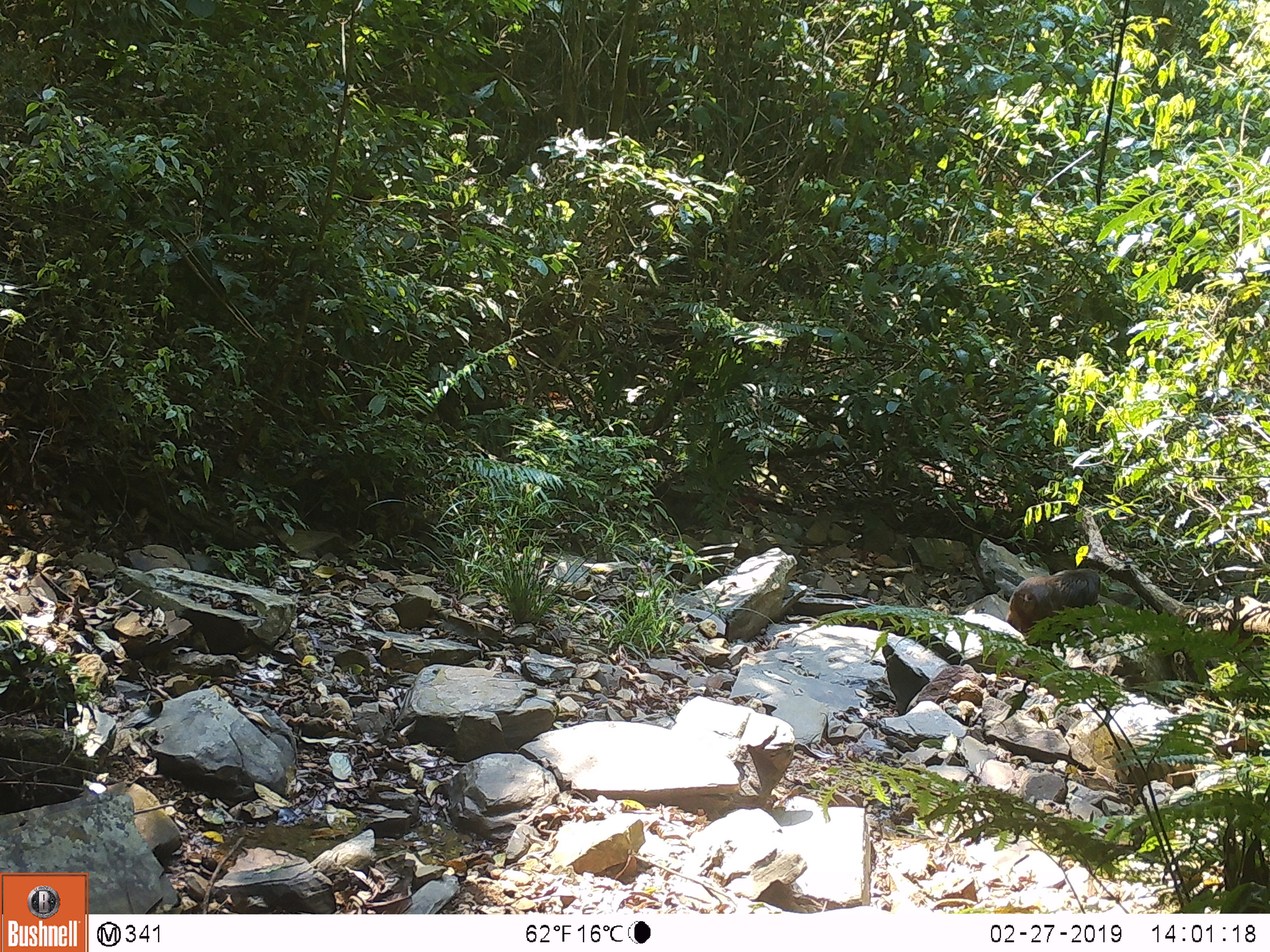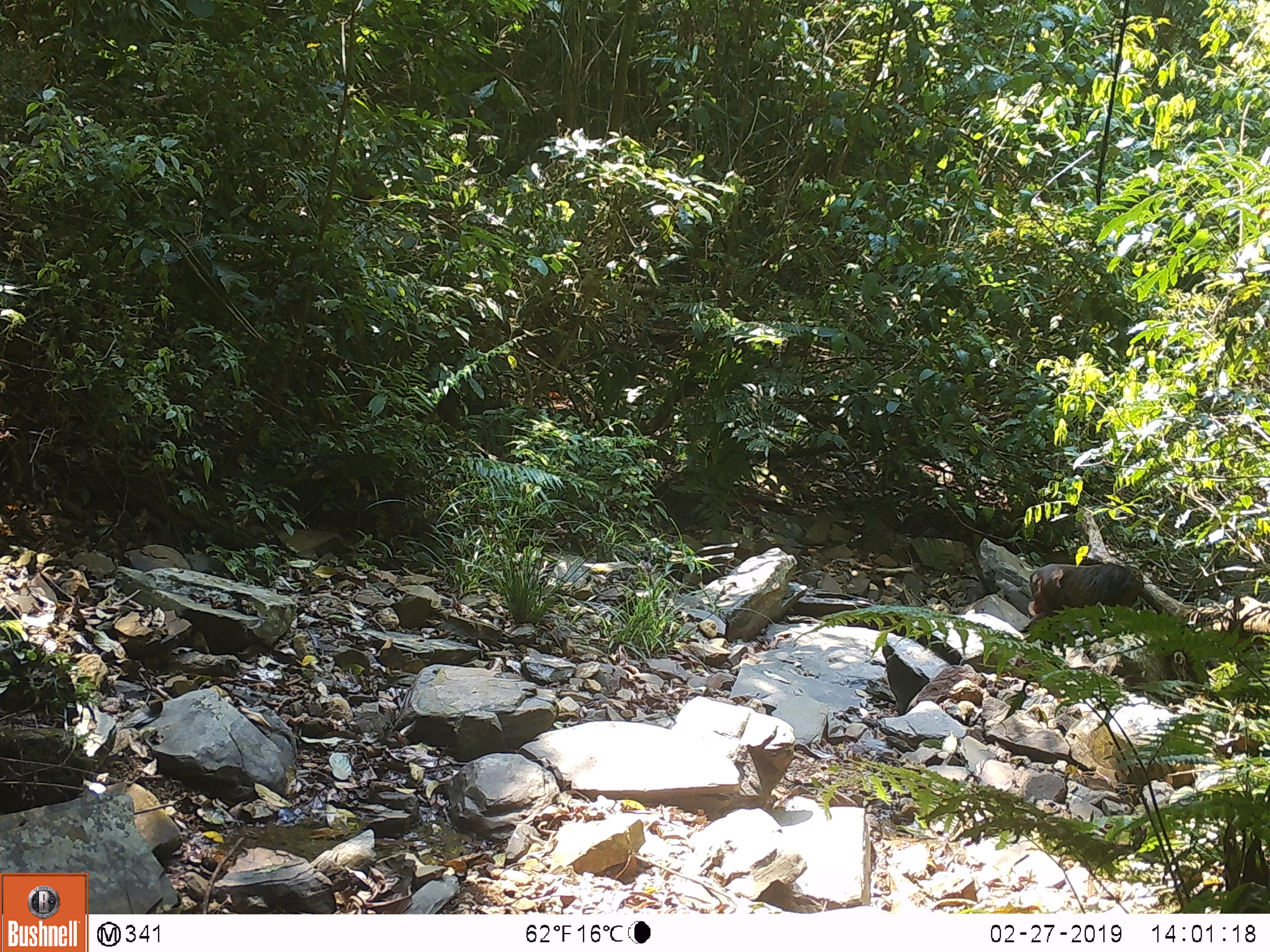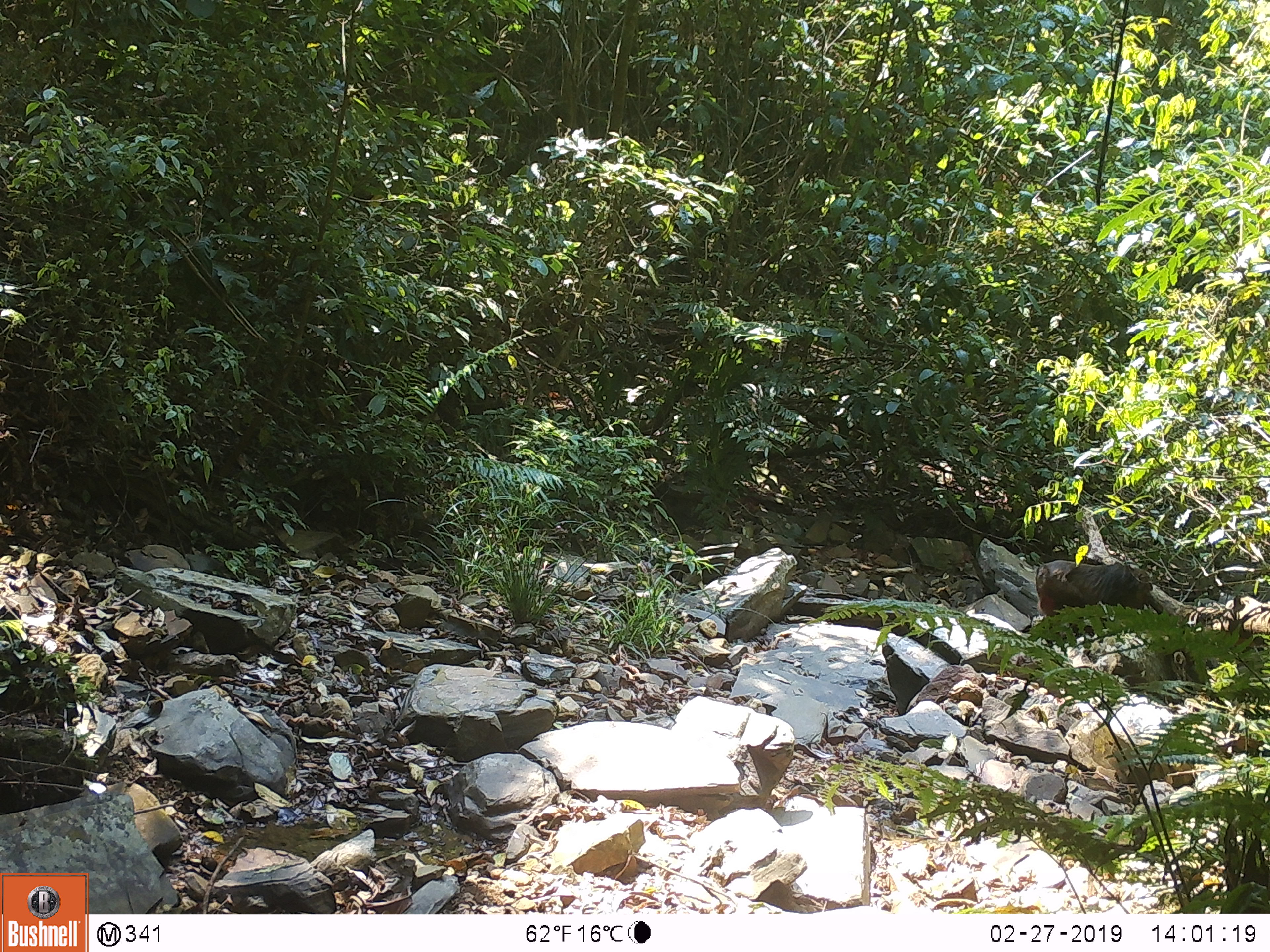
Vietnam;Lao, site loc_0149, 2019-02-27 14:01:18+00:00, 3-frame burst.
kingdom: Animalia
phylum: Chordata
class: Mammalia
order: Primates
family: Cercopithecidae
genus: Macaca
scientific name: Macaca arctoides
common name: stump-tailed macaque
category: stump tailed macaque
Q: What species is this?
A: Stump tailed macaque (stump-tailed macaque) (Macaca arctoides).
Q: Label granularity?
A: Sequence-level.